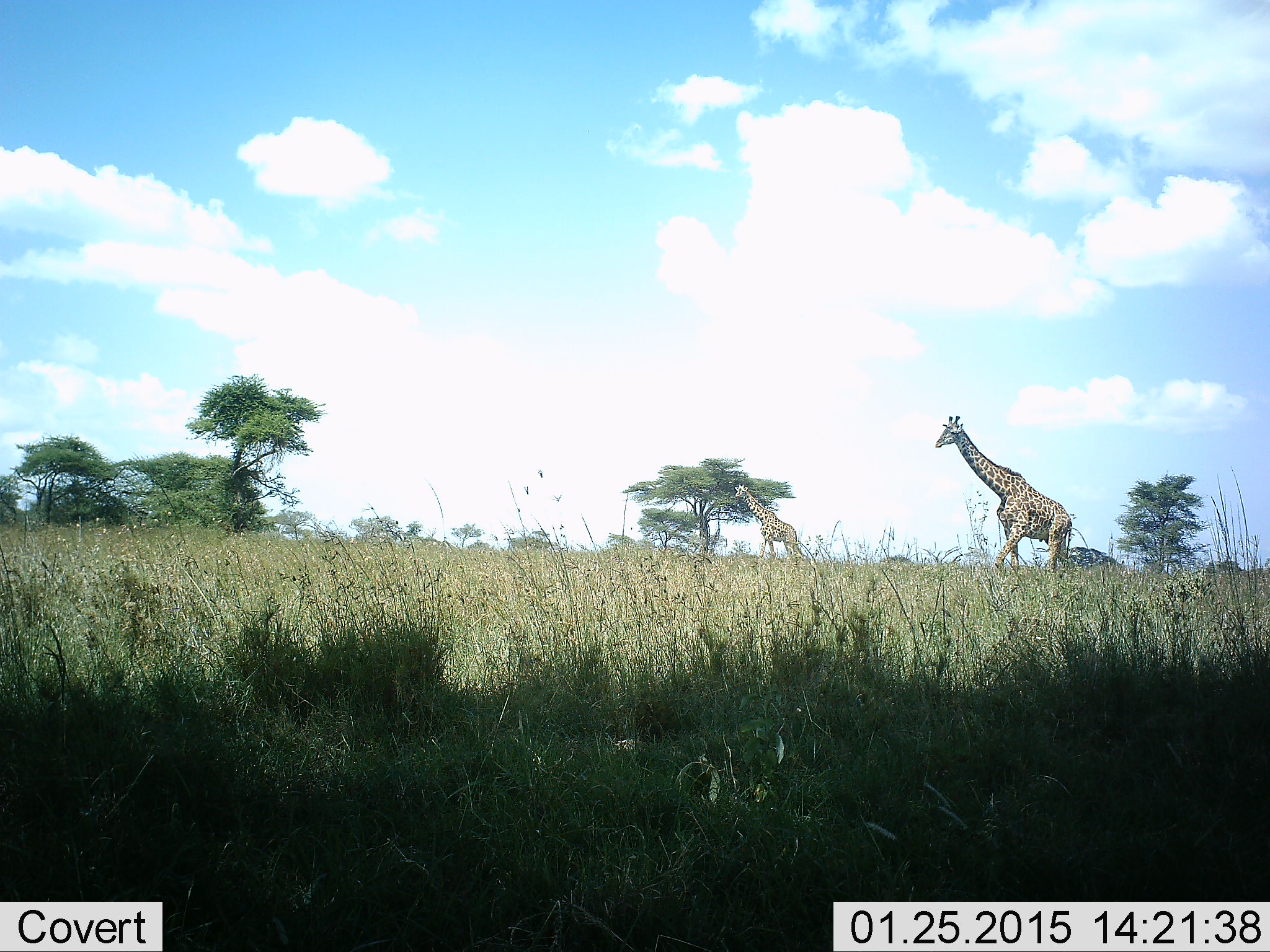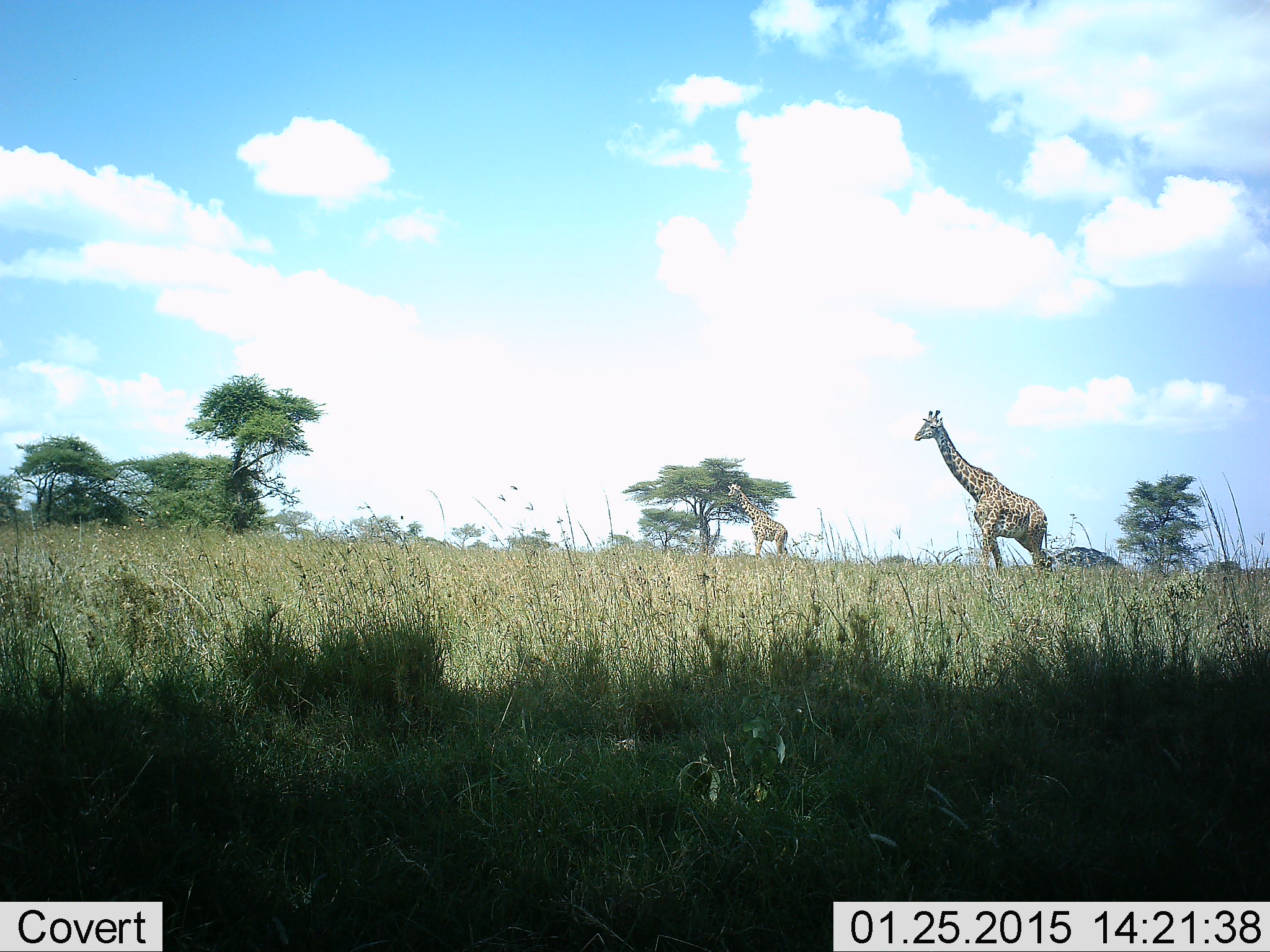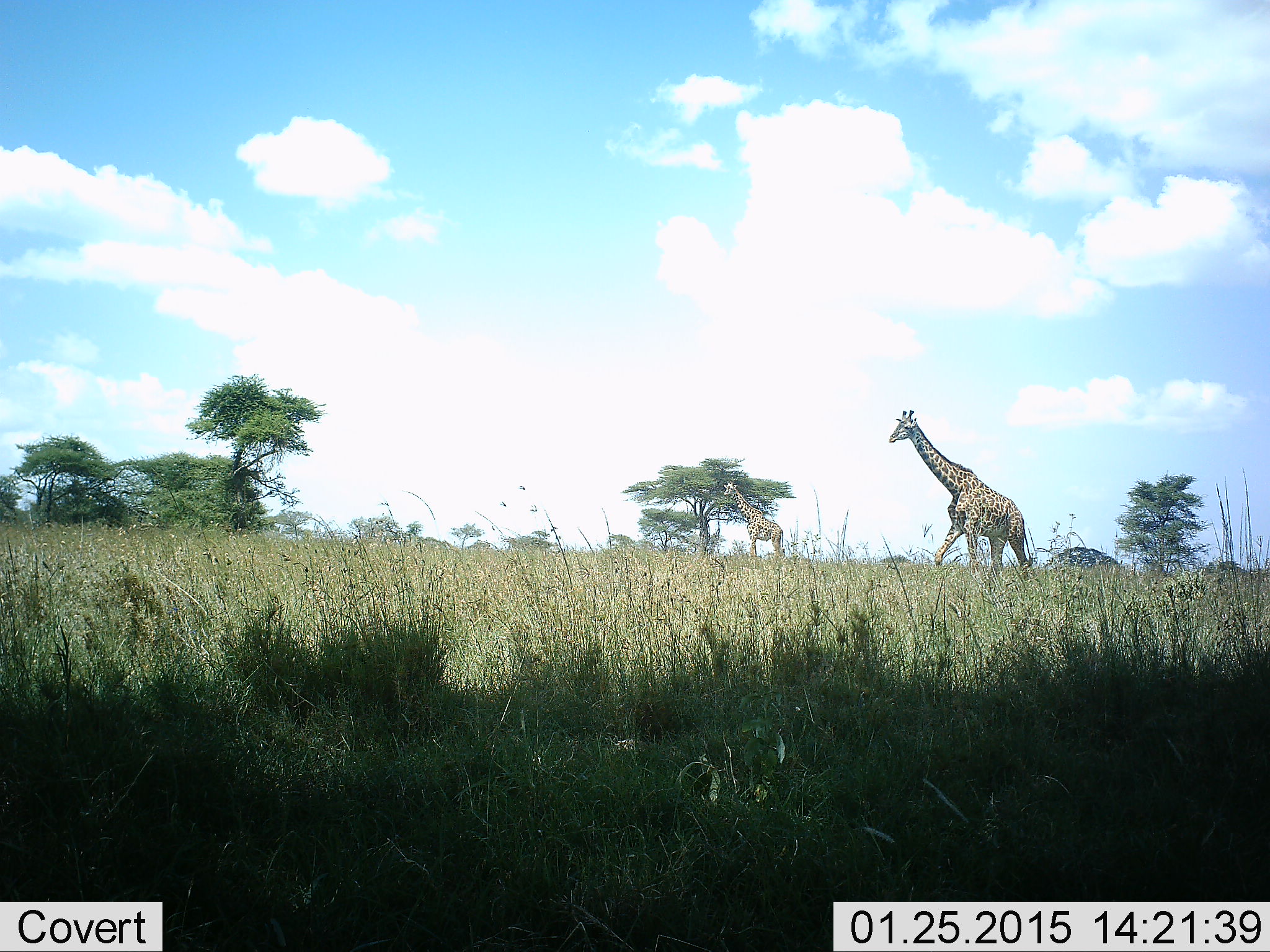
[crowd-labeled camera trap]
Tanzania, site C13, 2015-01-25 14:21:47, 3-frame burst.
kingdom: Animalia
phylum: Chordata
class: Mammalia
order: Artiodactyla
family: Giraffidae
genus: Giraffa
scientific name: Giraffa camelopardalis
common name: giraffe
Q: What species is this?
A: Giraffe (Giraffa camelopardalis).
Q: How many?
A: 2.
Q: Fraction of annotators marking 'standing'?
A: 10%.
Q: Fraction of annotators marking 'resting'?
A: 0%.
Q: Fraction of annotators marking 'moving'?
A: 90%.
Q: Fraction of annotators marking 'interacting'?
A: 0%.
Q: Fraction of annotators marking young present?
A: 0%.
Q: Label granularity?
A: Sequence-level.